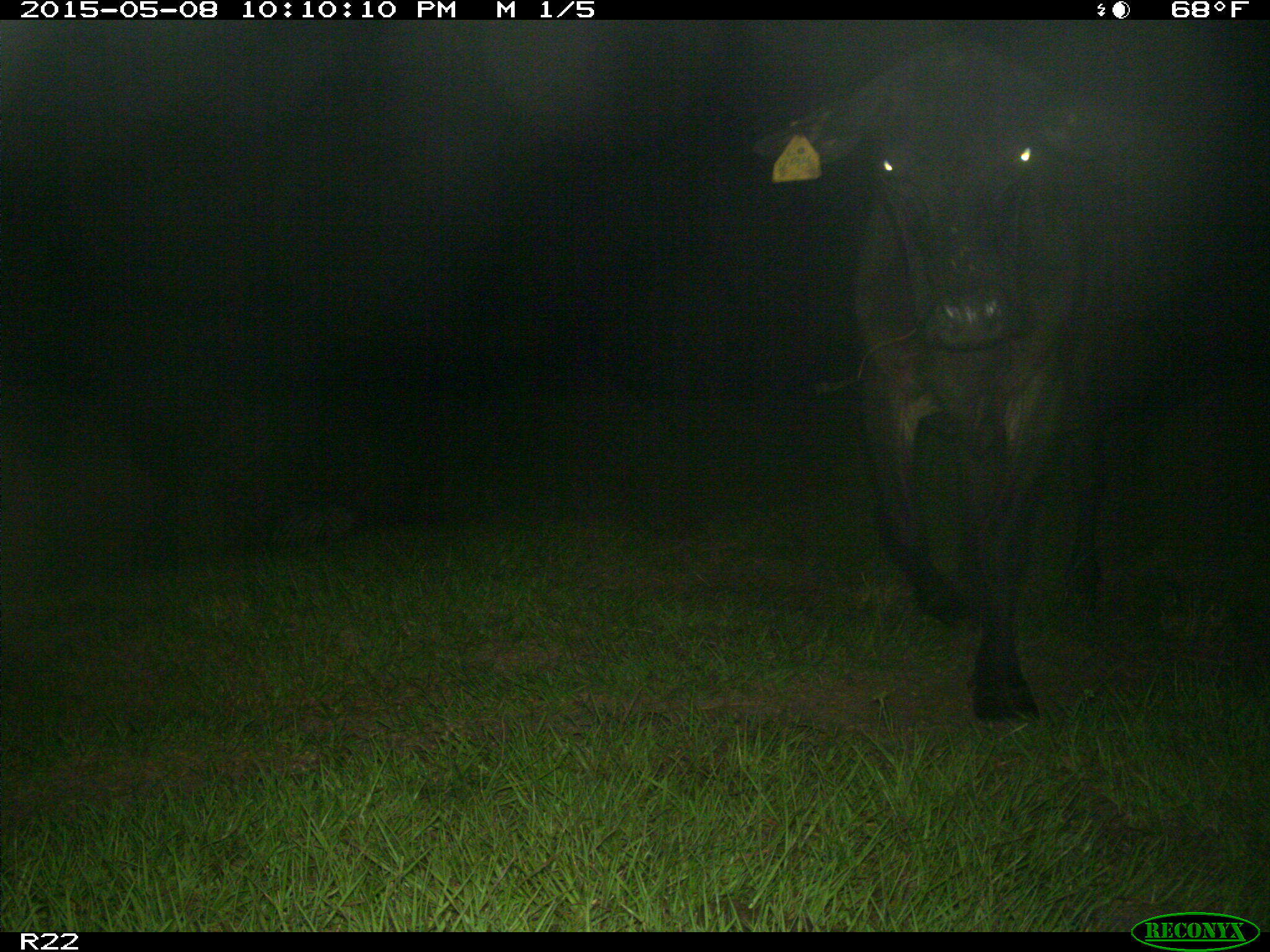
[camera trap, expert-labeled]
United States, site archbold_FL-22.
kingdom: Animalia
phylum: Chordata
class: Mammalia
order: Artiodactyla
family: Bovidae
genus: Bos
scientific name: Bos taurus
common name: domestic cow